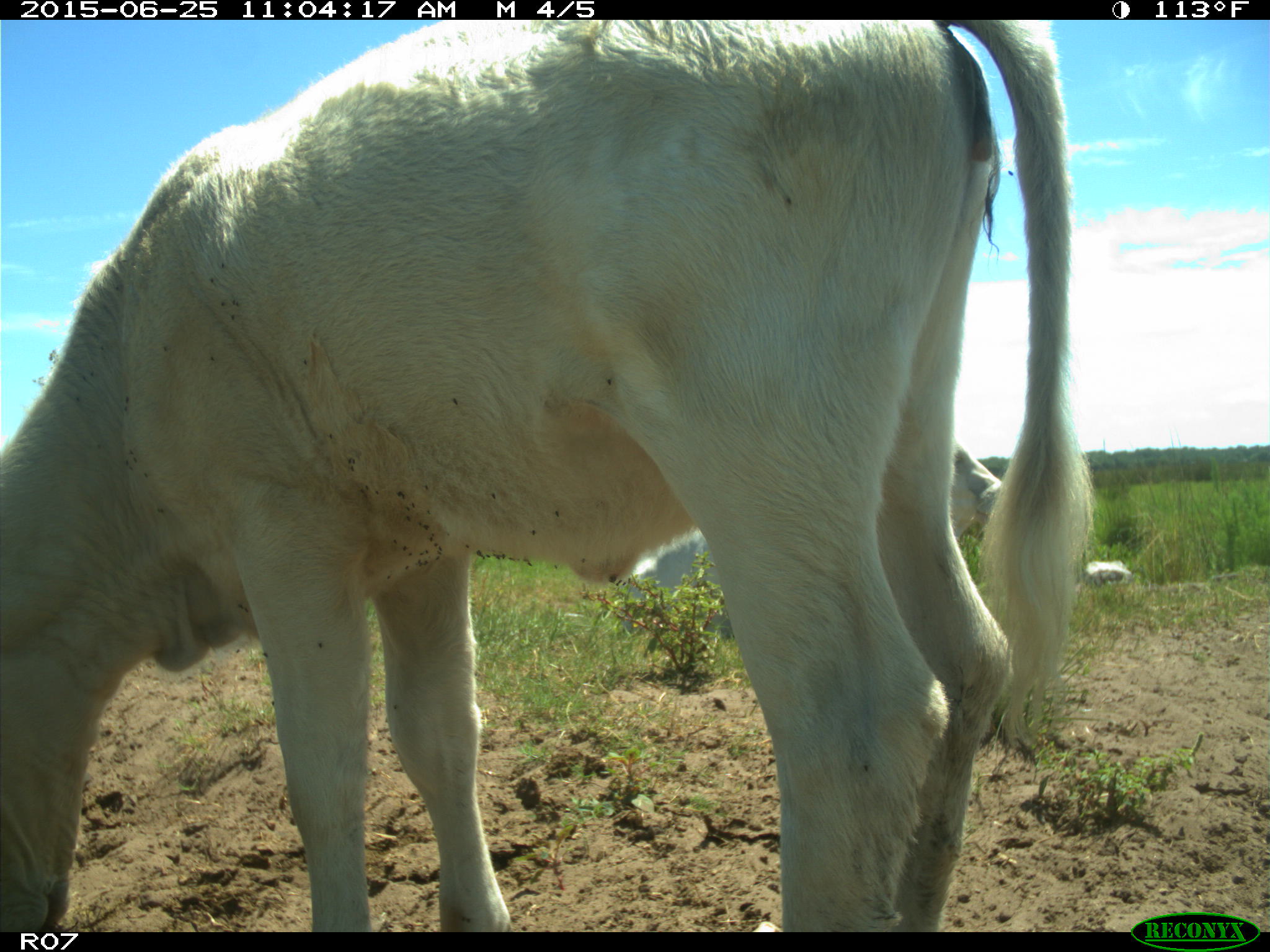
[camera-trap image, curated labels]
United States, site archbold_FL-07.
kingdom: Animalia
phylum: Chordata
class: Mammalia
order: Artiodactyla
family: Bovidae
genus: Bos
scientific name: Bos taurus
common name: domestic cow